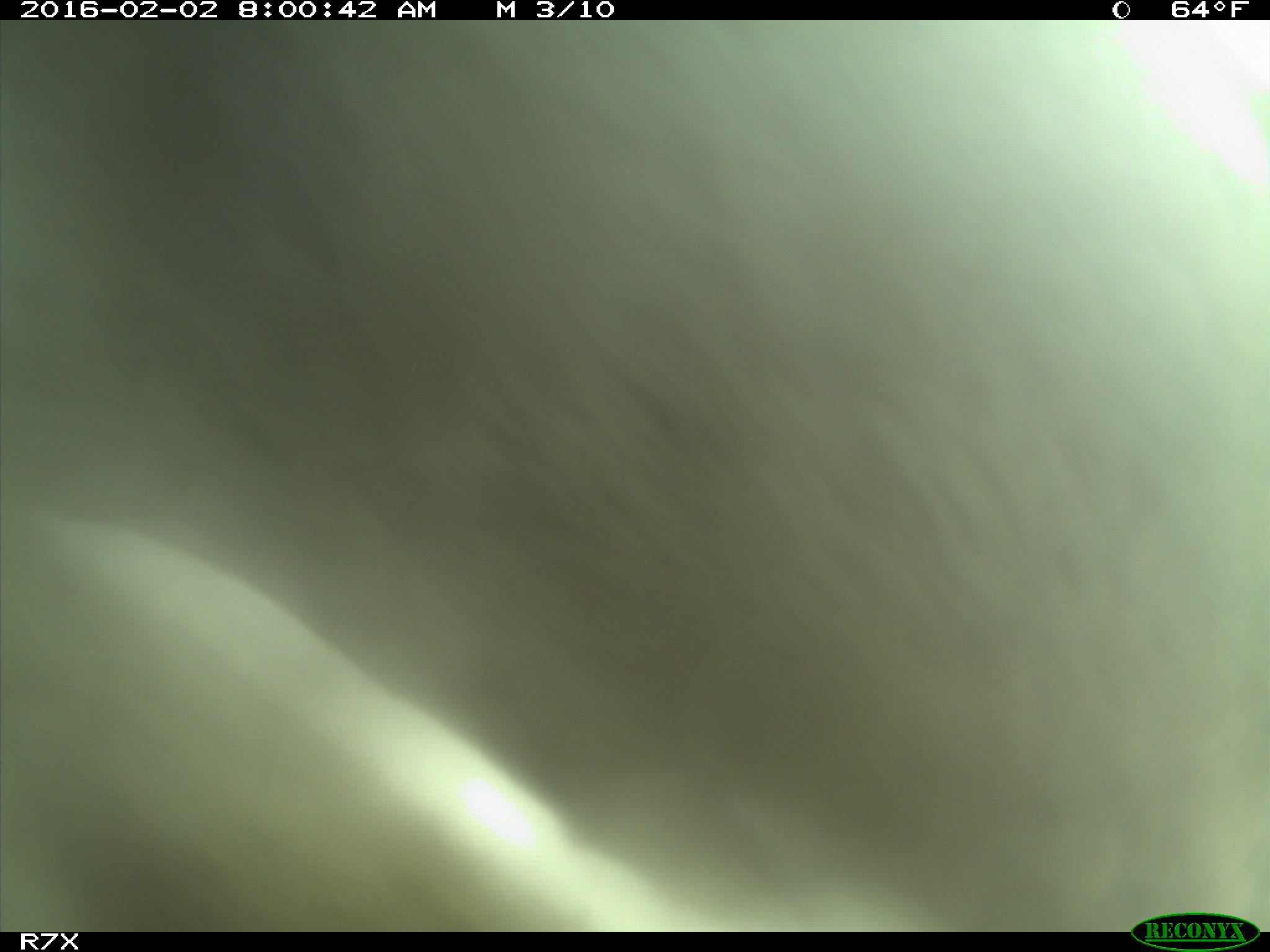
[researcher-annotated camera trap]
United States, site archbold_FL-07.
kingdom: Animalia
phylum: Chordata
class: Mammalia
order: Artiodactyla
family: Bovidae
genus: Bos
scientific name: Bos taurus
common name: domestic cow